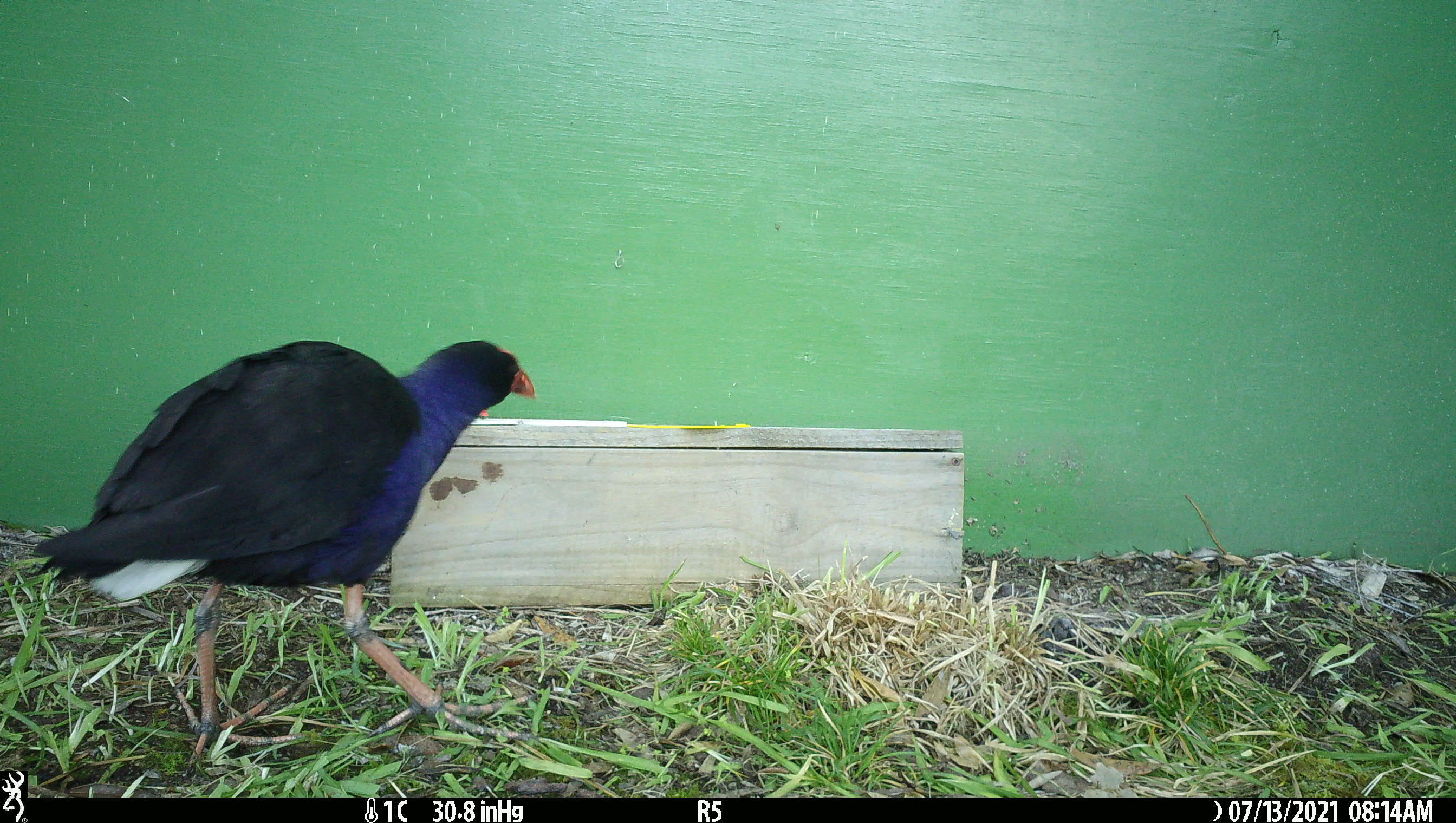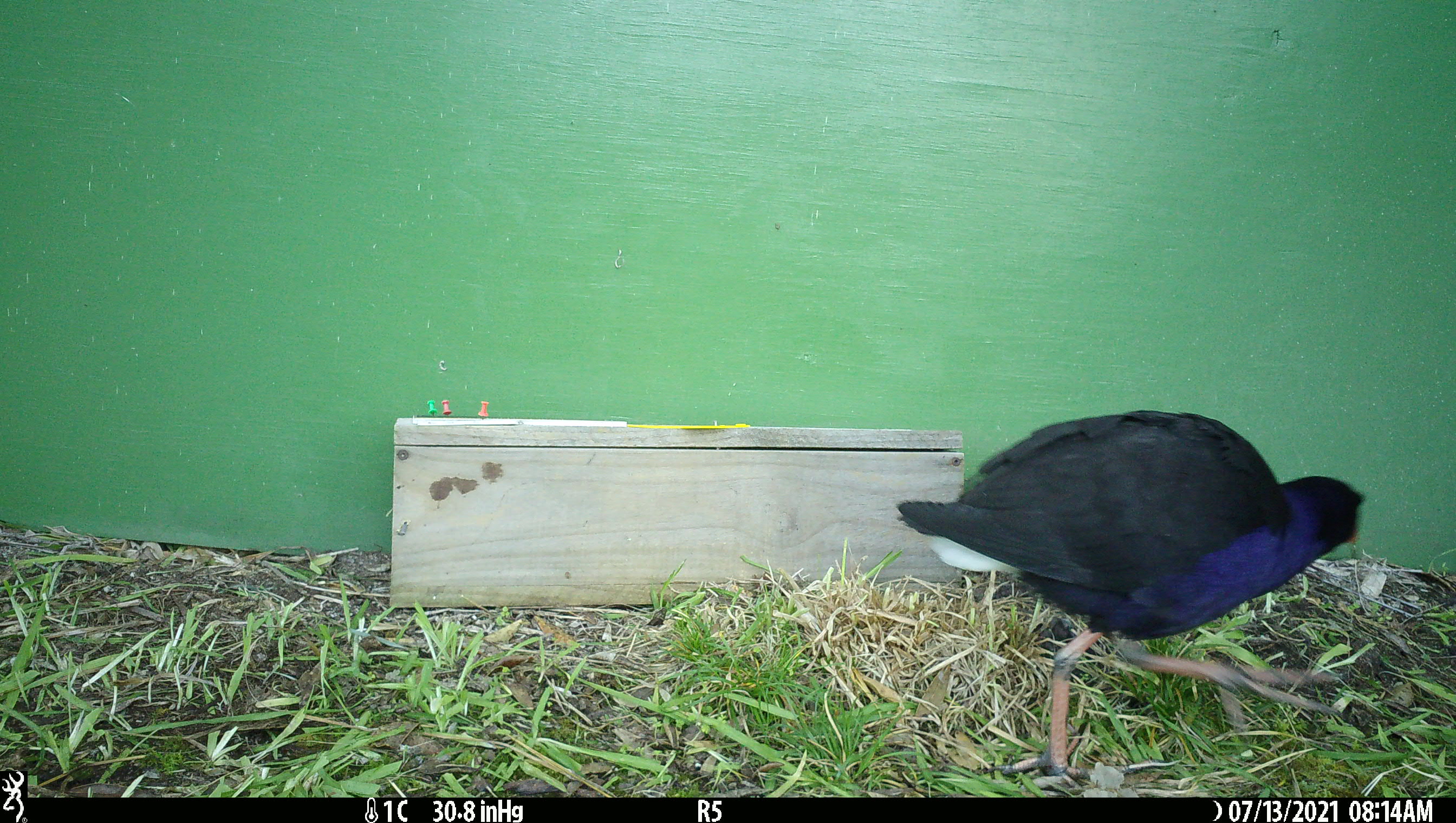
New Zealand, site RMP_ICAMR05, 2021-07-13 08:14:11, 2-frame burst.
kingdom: Animalia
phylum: Chordata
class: Aves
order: Gruiformes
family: Rallidae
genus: Porphyrio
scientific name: Porphyrio melanotus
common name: australasian swamphen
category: pukeko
Pukeko (australasian swamphen) (Porphyrio melanotus).